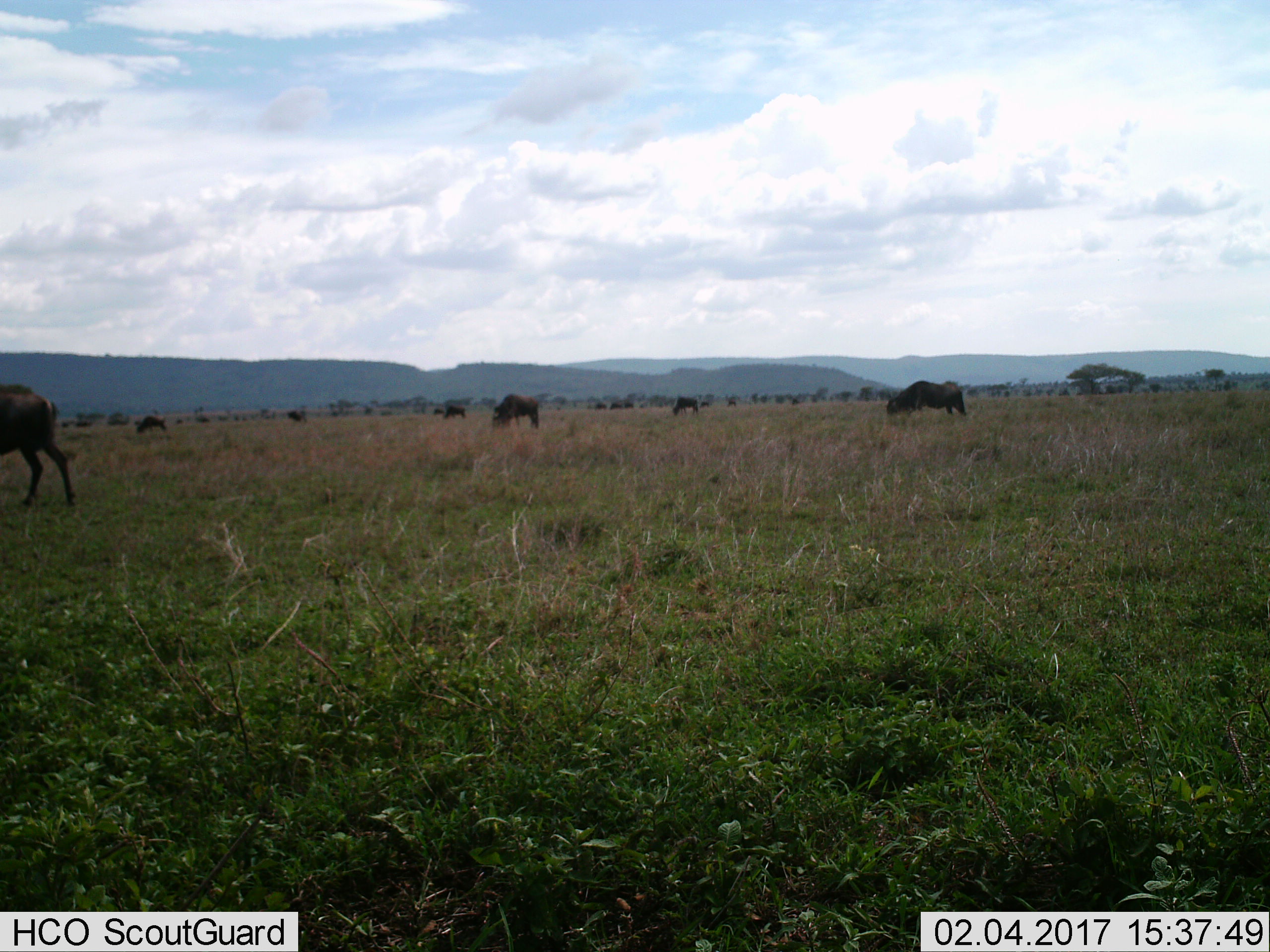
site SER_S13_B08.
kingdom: Animalia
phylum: Chordata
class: Mammalia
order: Artiodactyla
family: Bovidae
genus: Connochaetes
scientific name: Connochaetes taurinus taurinus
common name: blue wildebeest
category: wildebeestblue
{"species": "wildebeestblue (blue wildebeest) (Connochaetes taurinus taurinus)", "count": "11-50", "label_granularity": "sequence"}